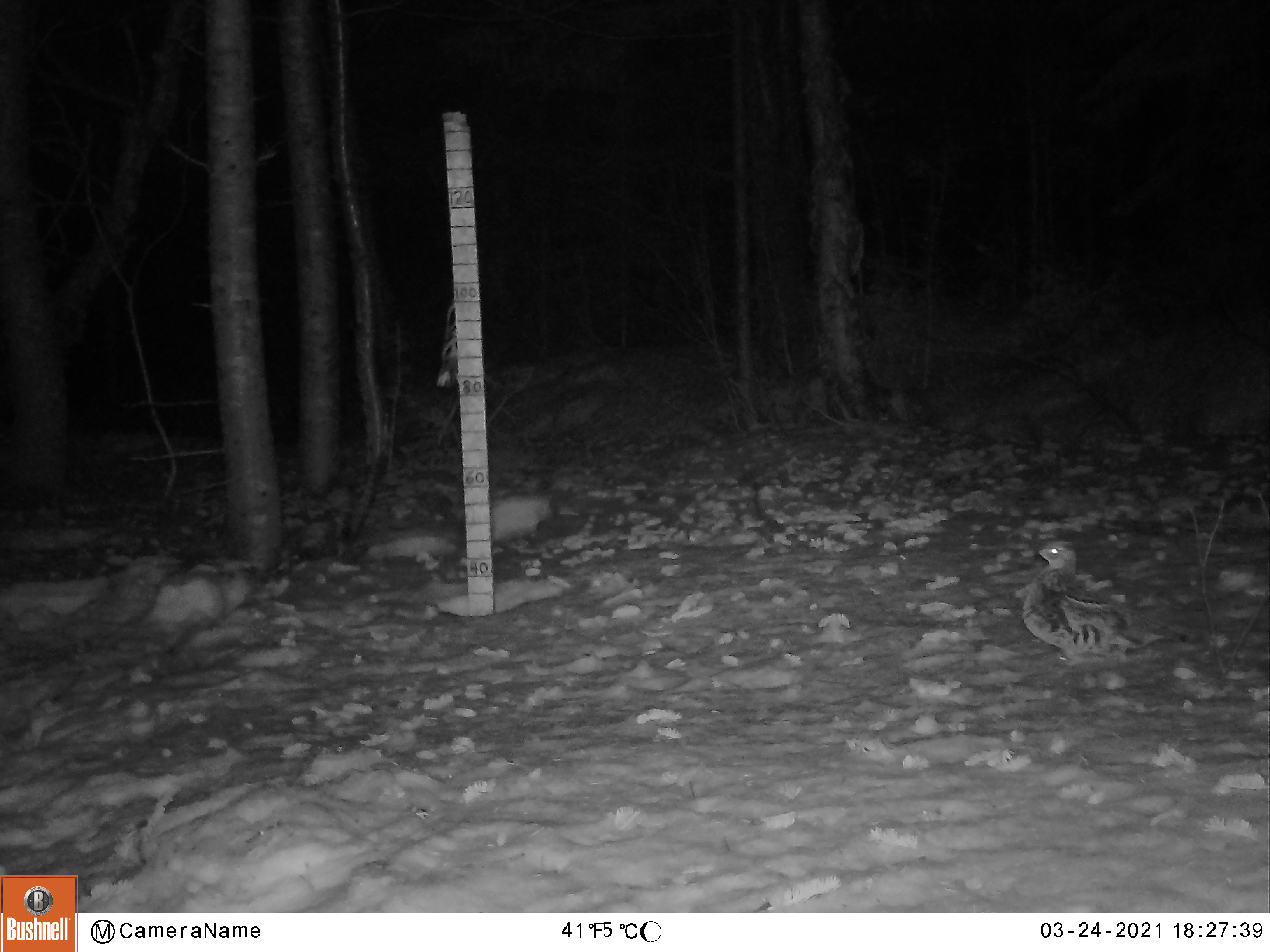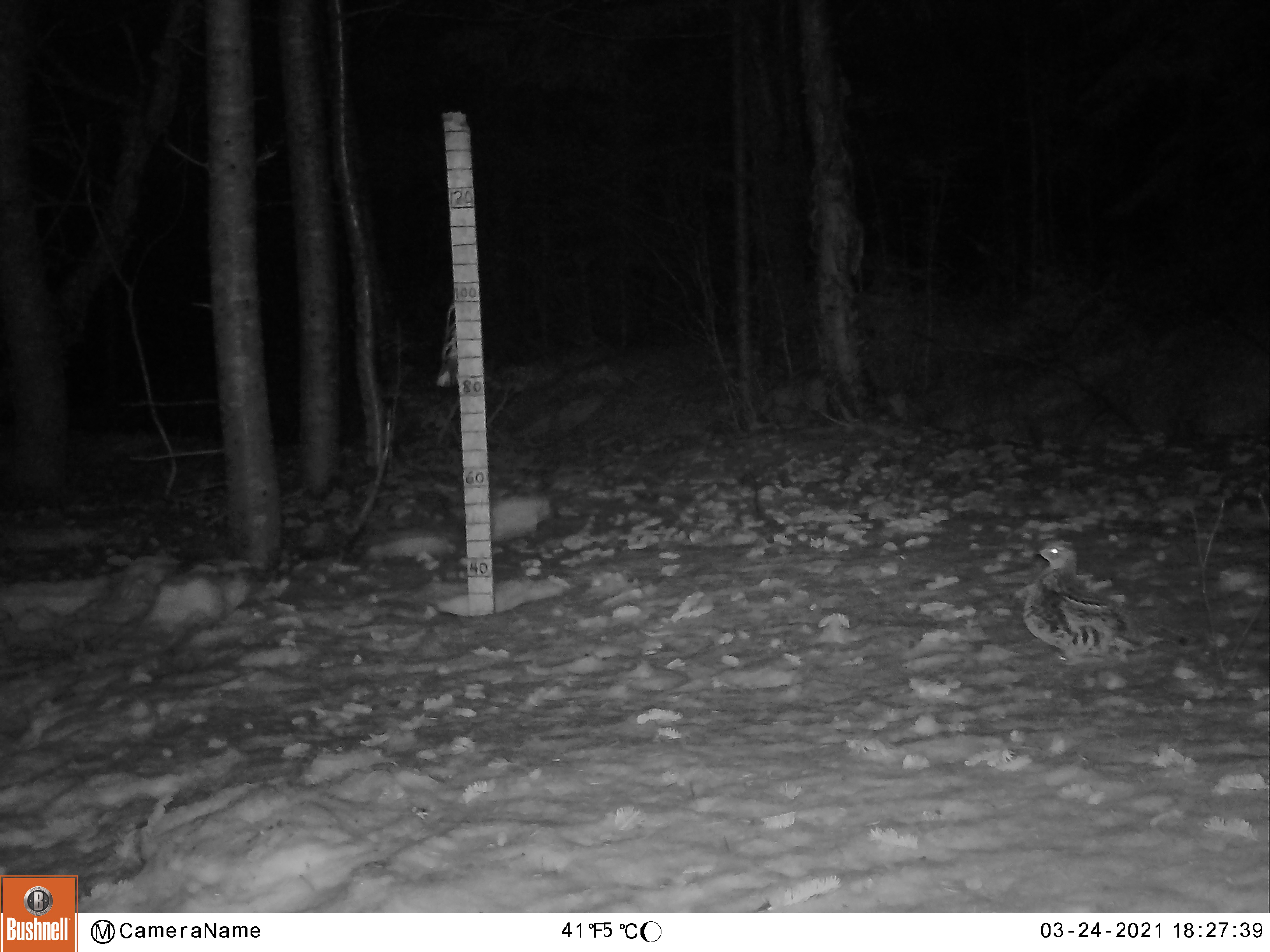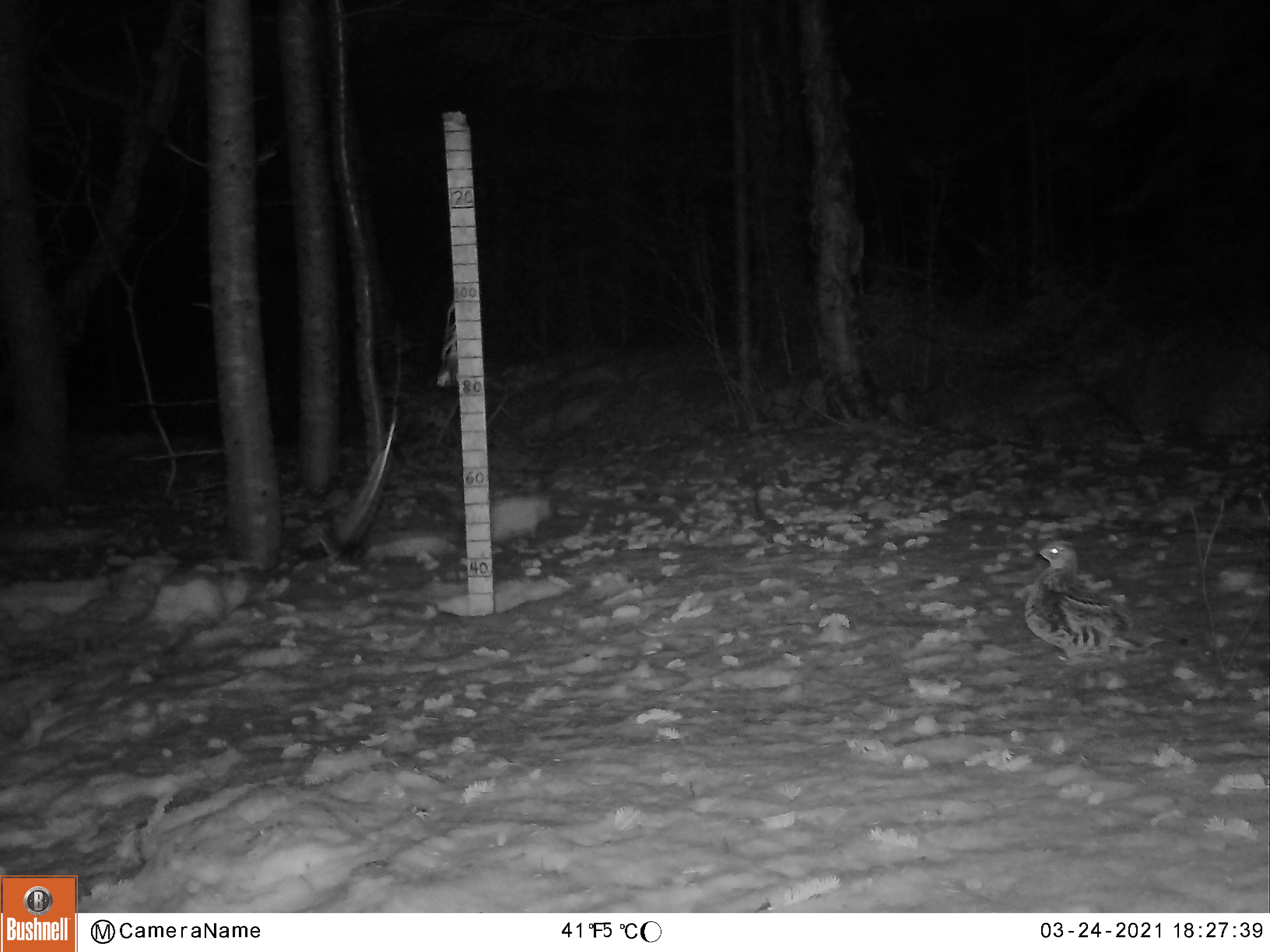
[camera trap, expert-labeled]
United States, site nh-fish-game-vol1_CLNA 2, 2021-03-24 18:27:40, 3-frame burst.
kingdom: Animalia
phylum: Chordata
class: Aves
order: Galliformes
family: Phasianidae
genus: Bonasa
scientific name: Bonasa umbellus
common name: ruffed grouse